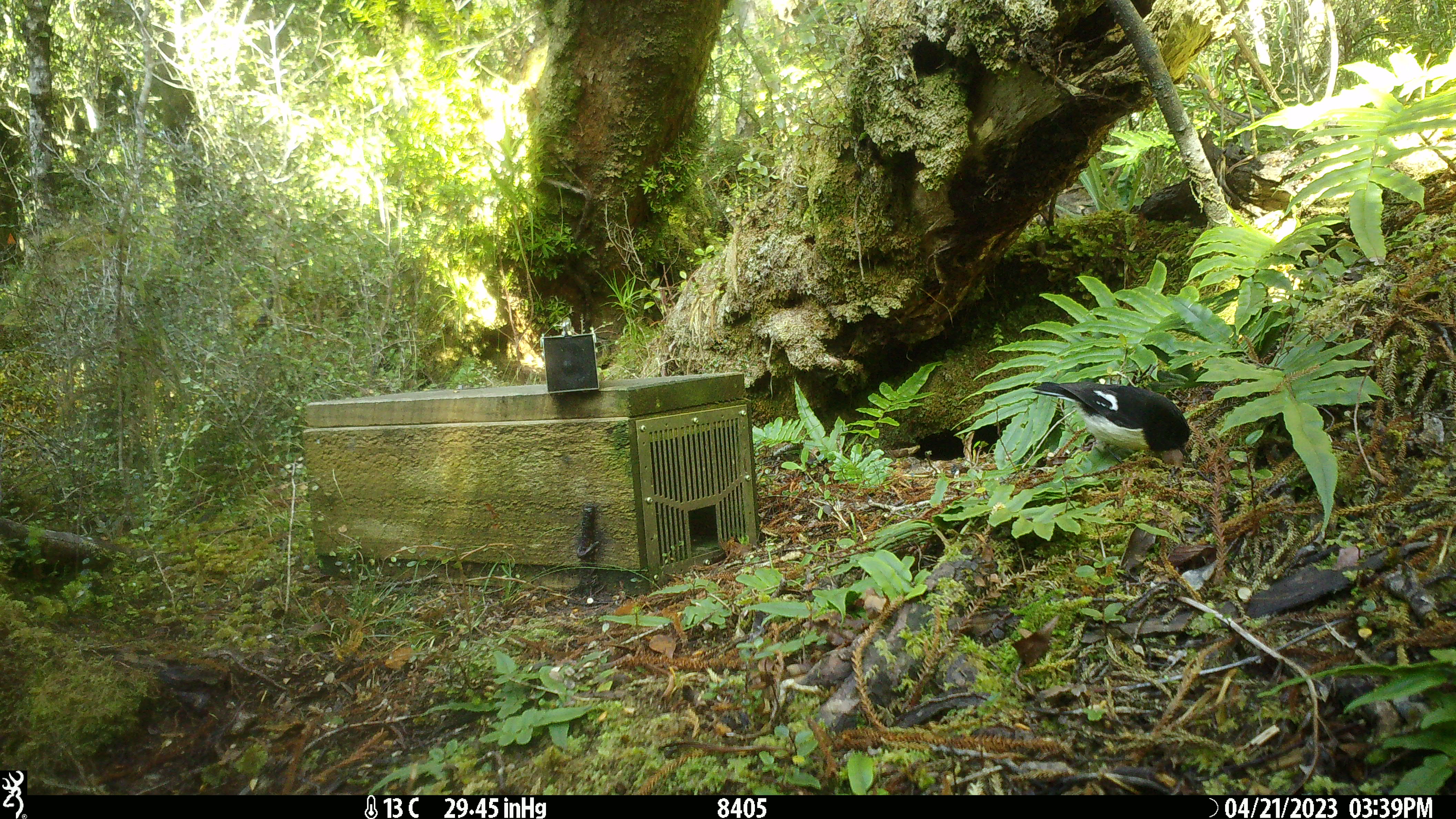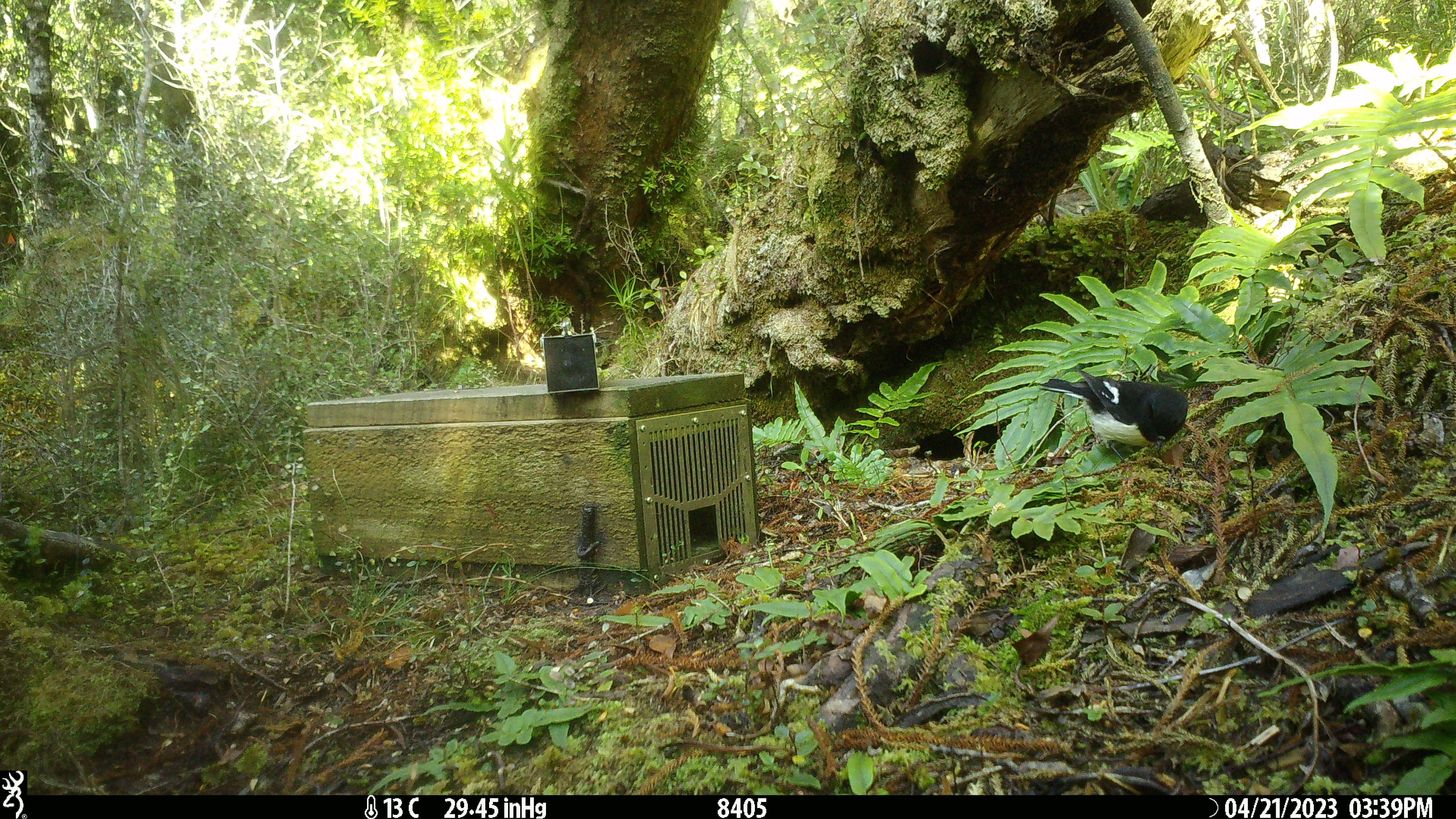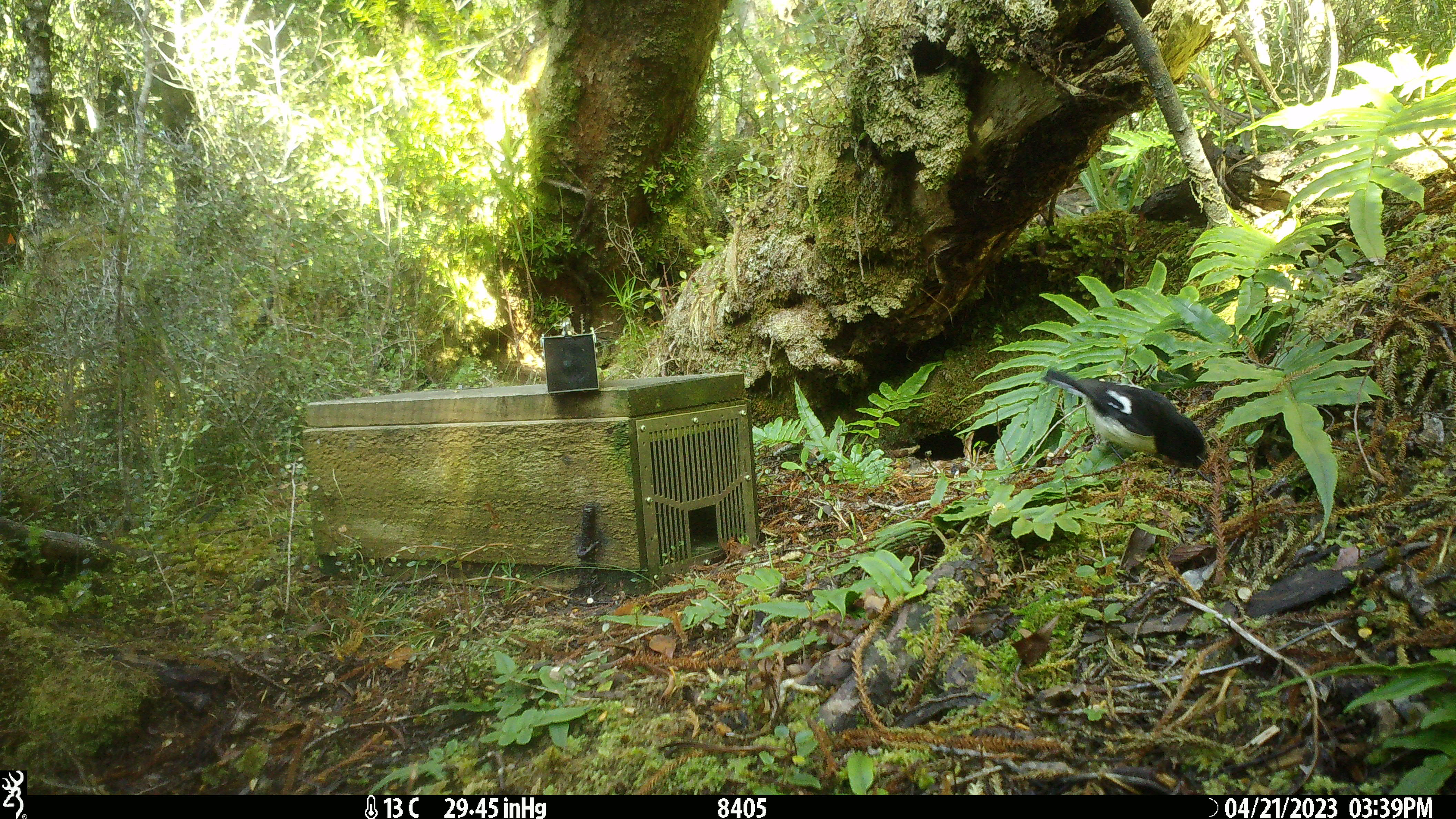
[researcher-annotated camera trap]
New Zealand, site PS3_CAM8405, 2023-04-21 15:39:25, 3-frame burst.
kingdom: Animalia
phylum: Chordata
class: Aves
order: Passeriformes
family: Petroicidae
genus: Petroica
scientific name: Petroica macrocephala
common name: tomtit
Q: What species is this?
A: Tomtit (Petroica macrocephala).